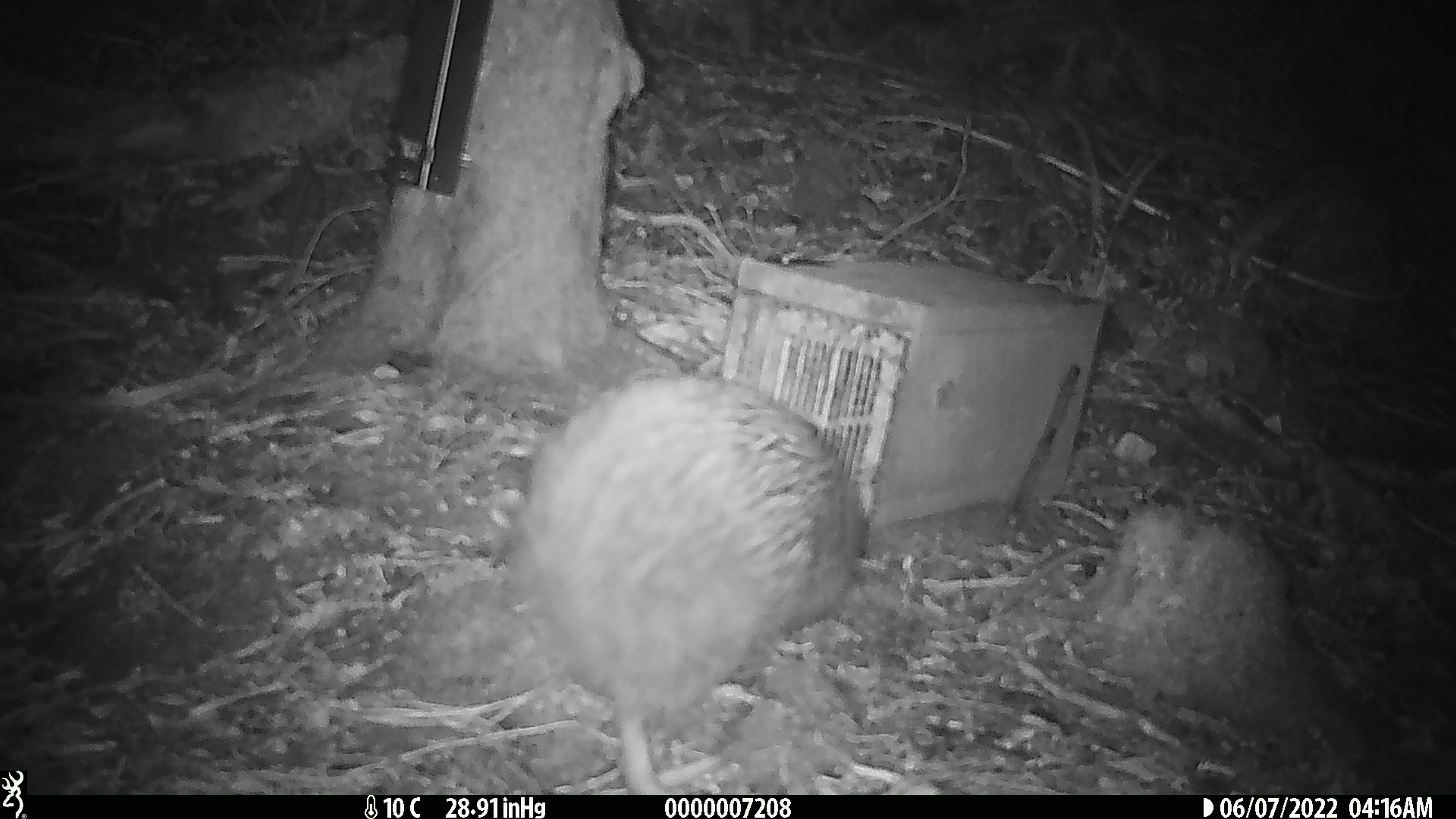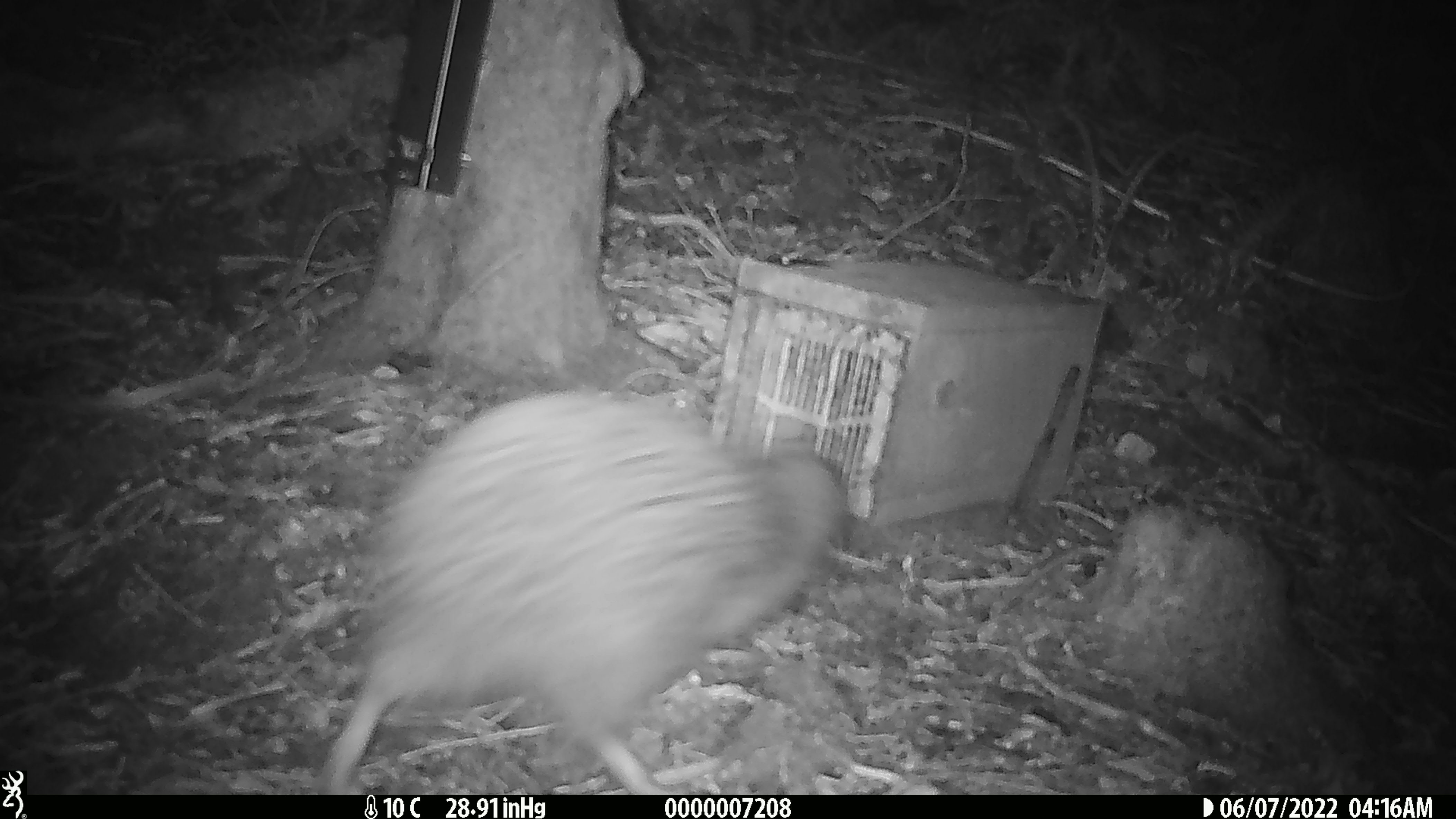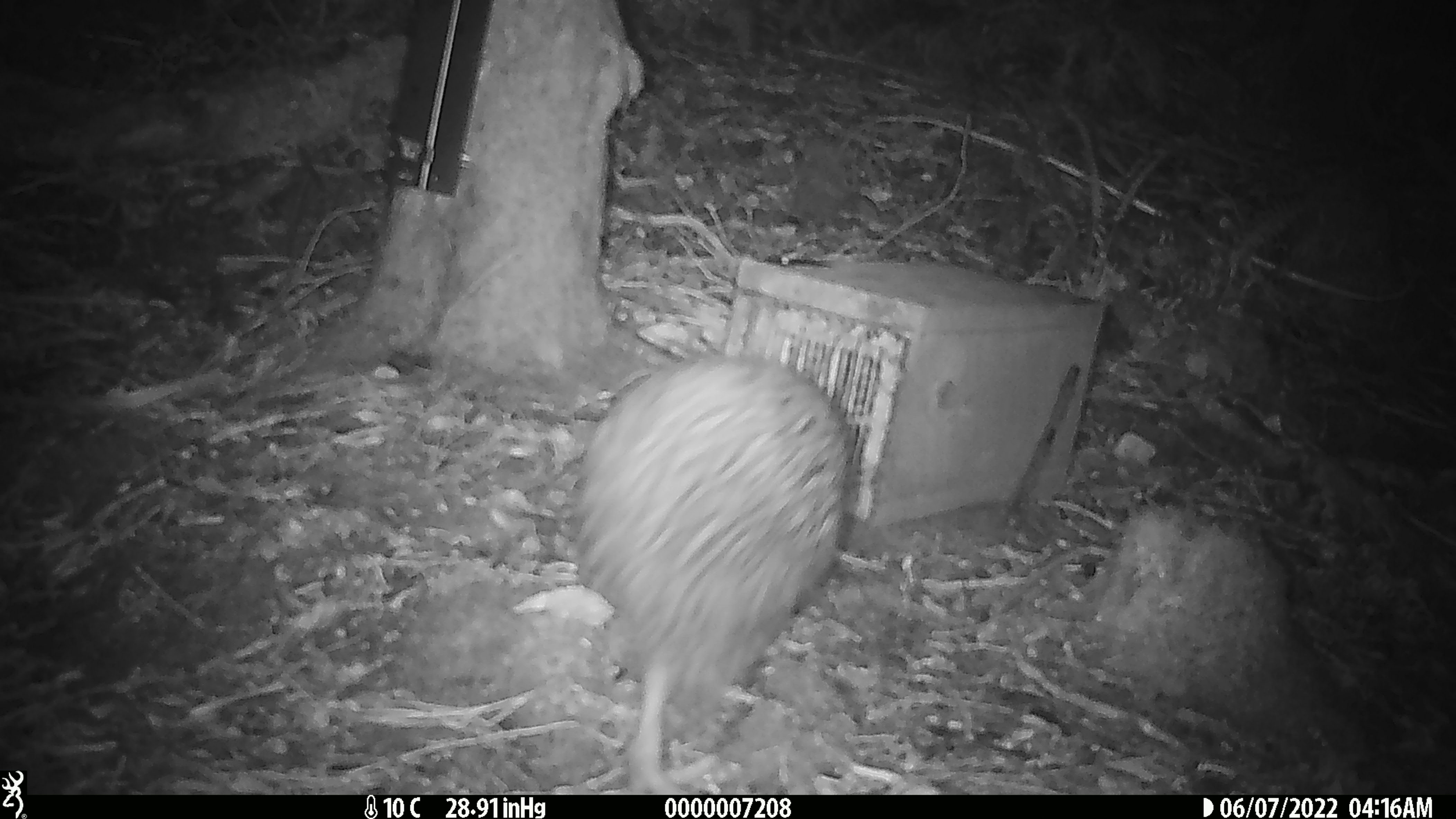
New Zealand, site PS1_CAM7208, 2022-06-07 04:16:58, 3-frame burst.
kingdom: Animalia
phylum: Chordata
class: Aves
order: Apterygiformes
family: Apterygidae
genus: Apteryx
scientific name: Apteryx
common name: kiwi